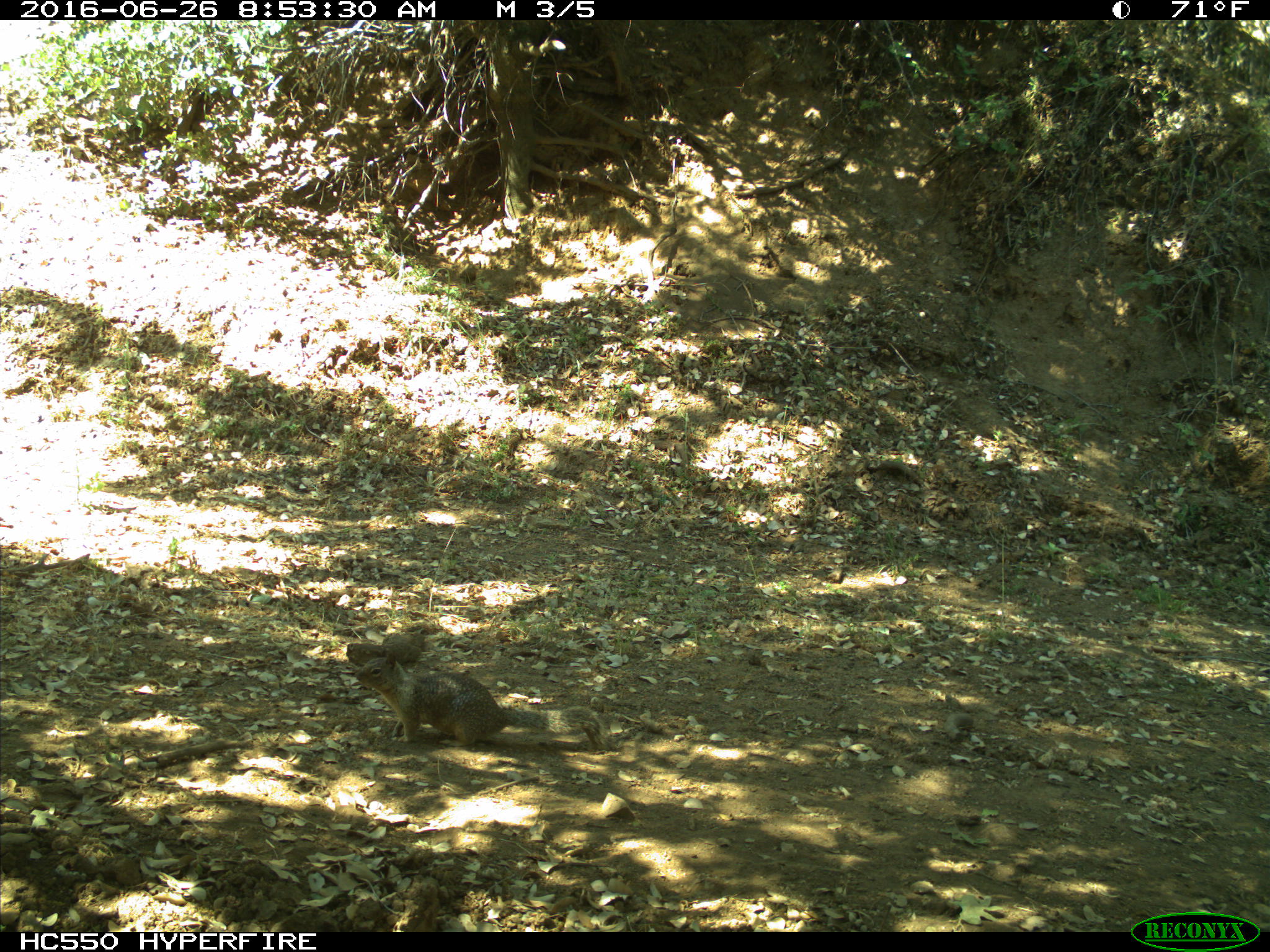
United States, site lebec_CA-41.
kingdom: Animalia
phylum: Chordata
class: Mammalia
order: Rodentia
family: Sciuridae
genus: Otospermophilus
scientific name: Otospermophilus beecheyi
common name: california ground squirrel